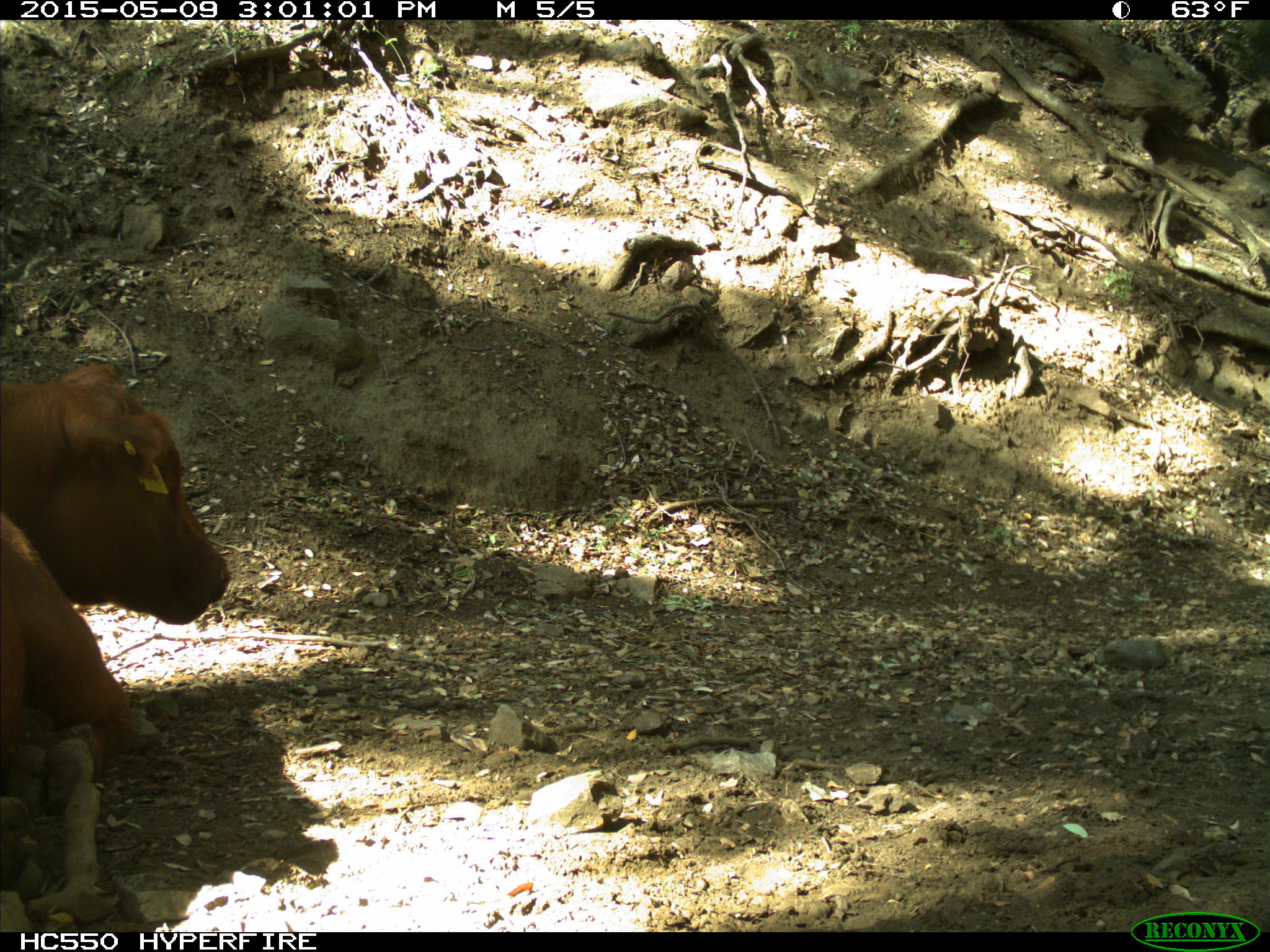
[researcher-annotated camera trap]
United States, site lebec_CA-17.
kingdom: Animalia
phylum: Chordata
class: Mammalia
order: Artiodactyla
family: Bovidae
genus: Bos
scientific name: Bos taurus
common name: domestic cow